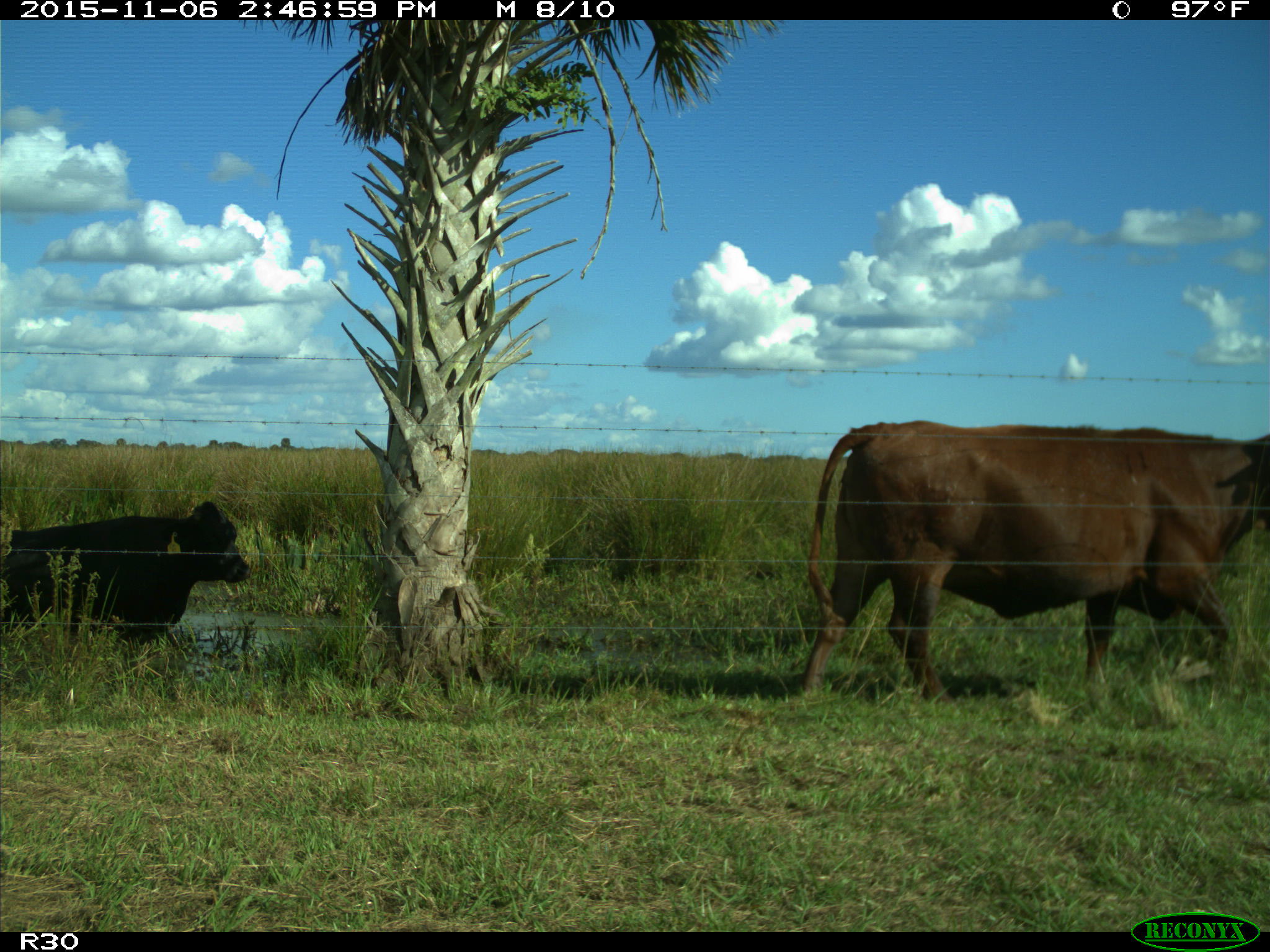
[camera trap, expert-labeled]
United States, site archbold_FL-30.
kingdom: Animalia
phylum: Chordata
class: Mammalia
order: Artiodactyla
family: Bovidae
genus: Bos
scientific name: Bos taurus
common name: domestic cow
Bos taurus (domestic cow).